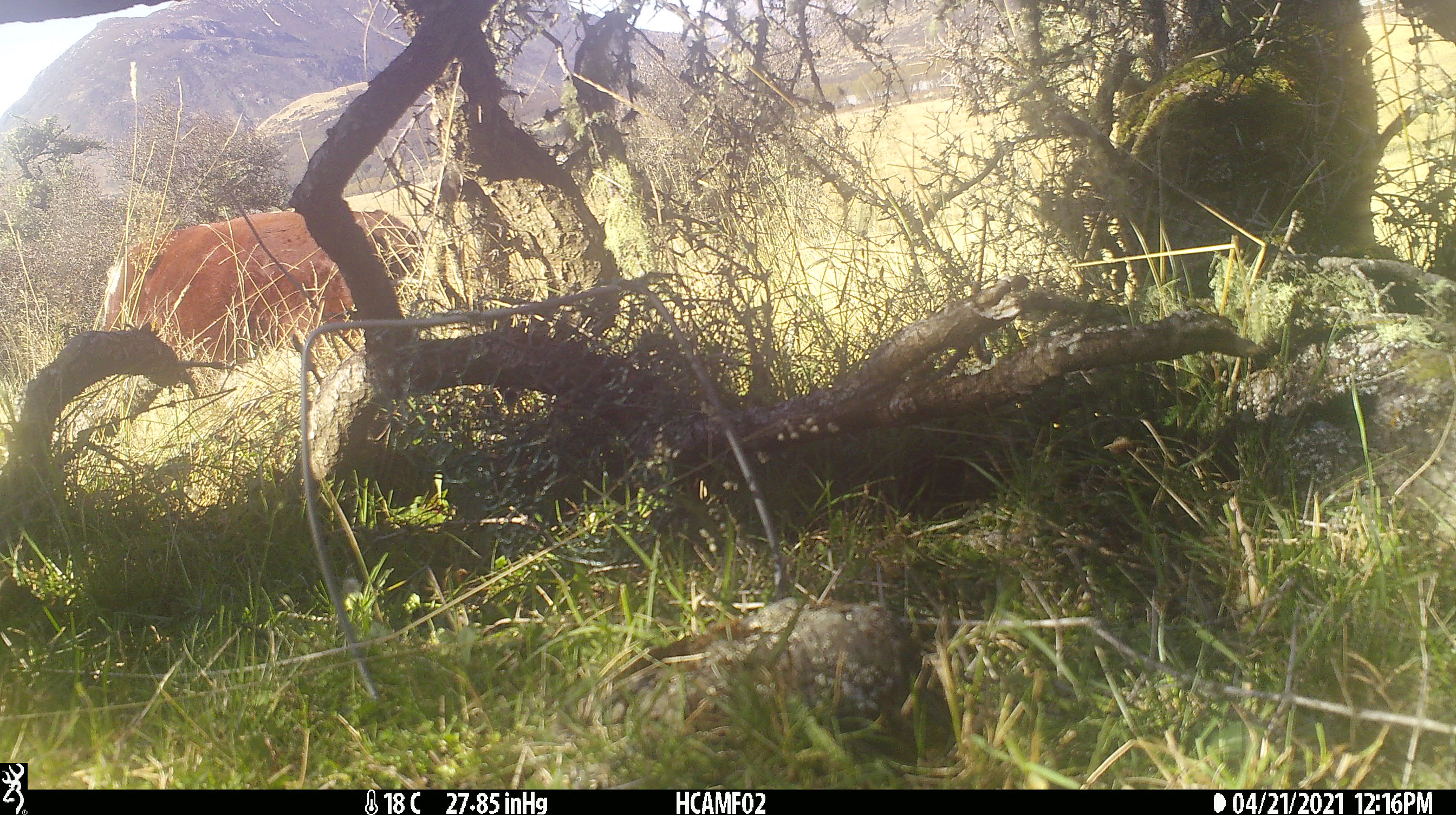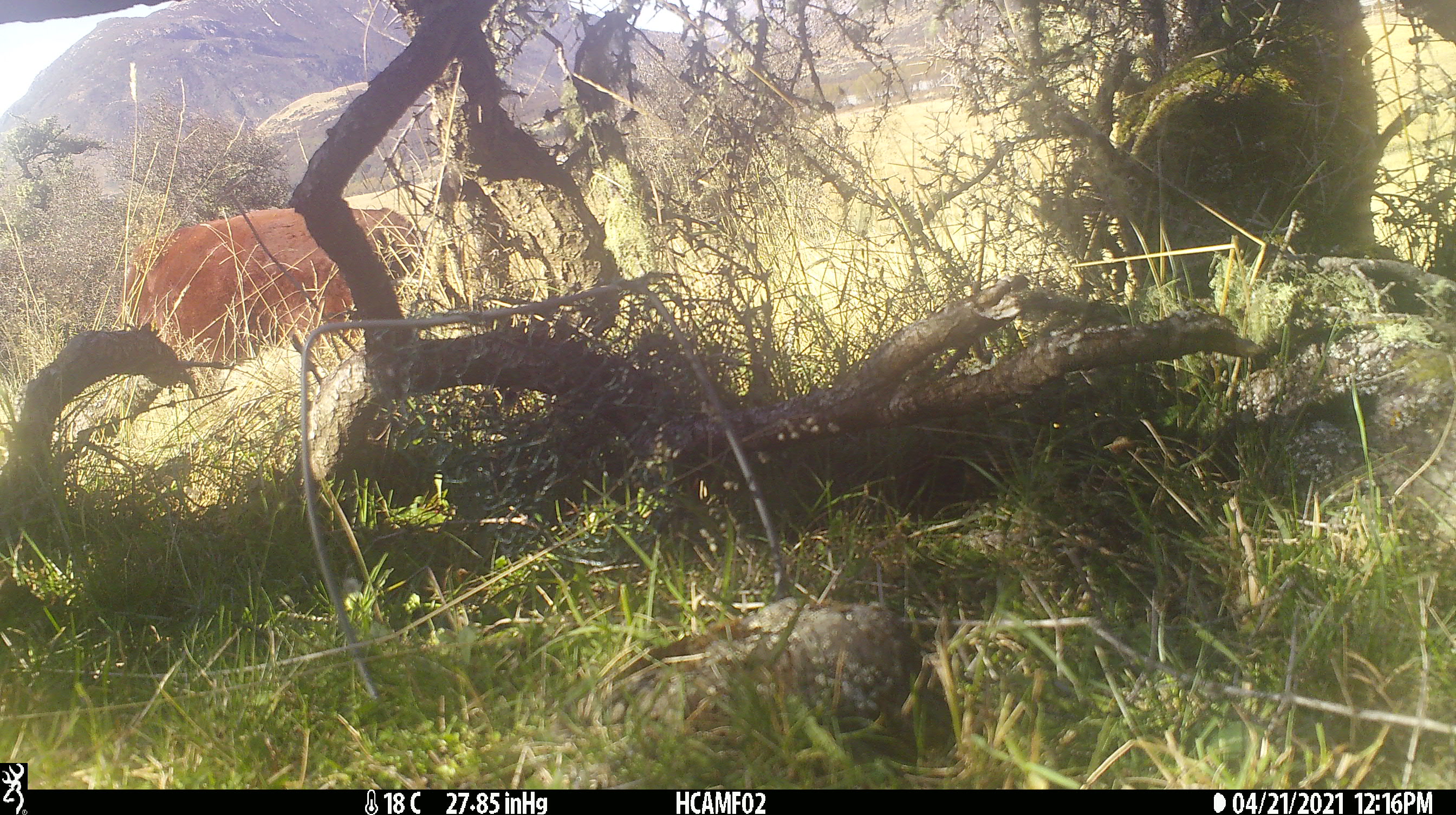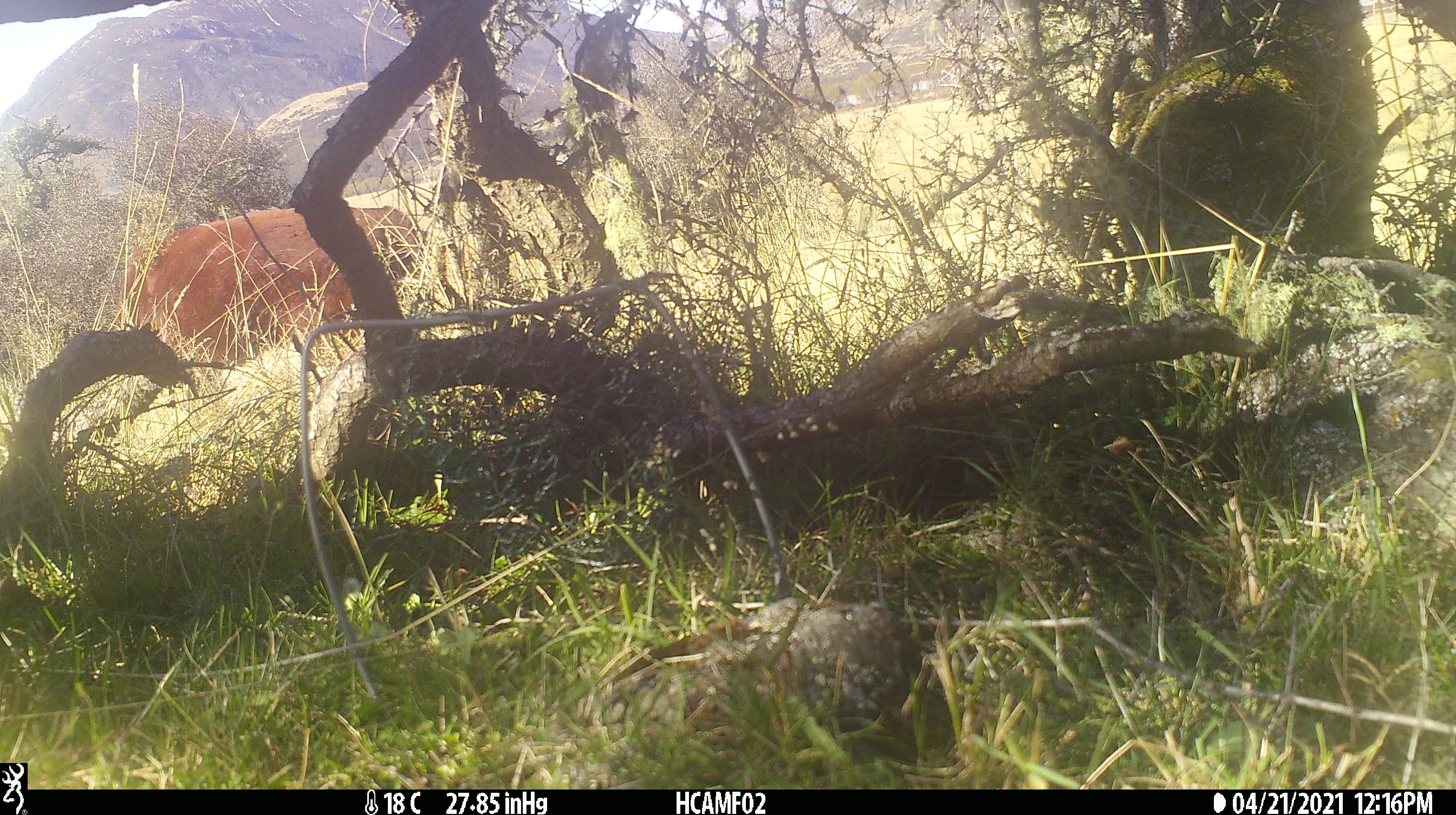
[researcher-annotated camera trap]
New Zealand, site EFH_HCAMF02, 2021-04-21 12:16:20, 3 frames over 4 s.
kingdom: Animalia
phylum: Chordata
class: Mammalia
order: Artiodactyla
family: Bovidae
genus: Bos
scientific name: Bos taurus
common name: domestic cow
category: cow